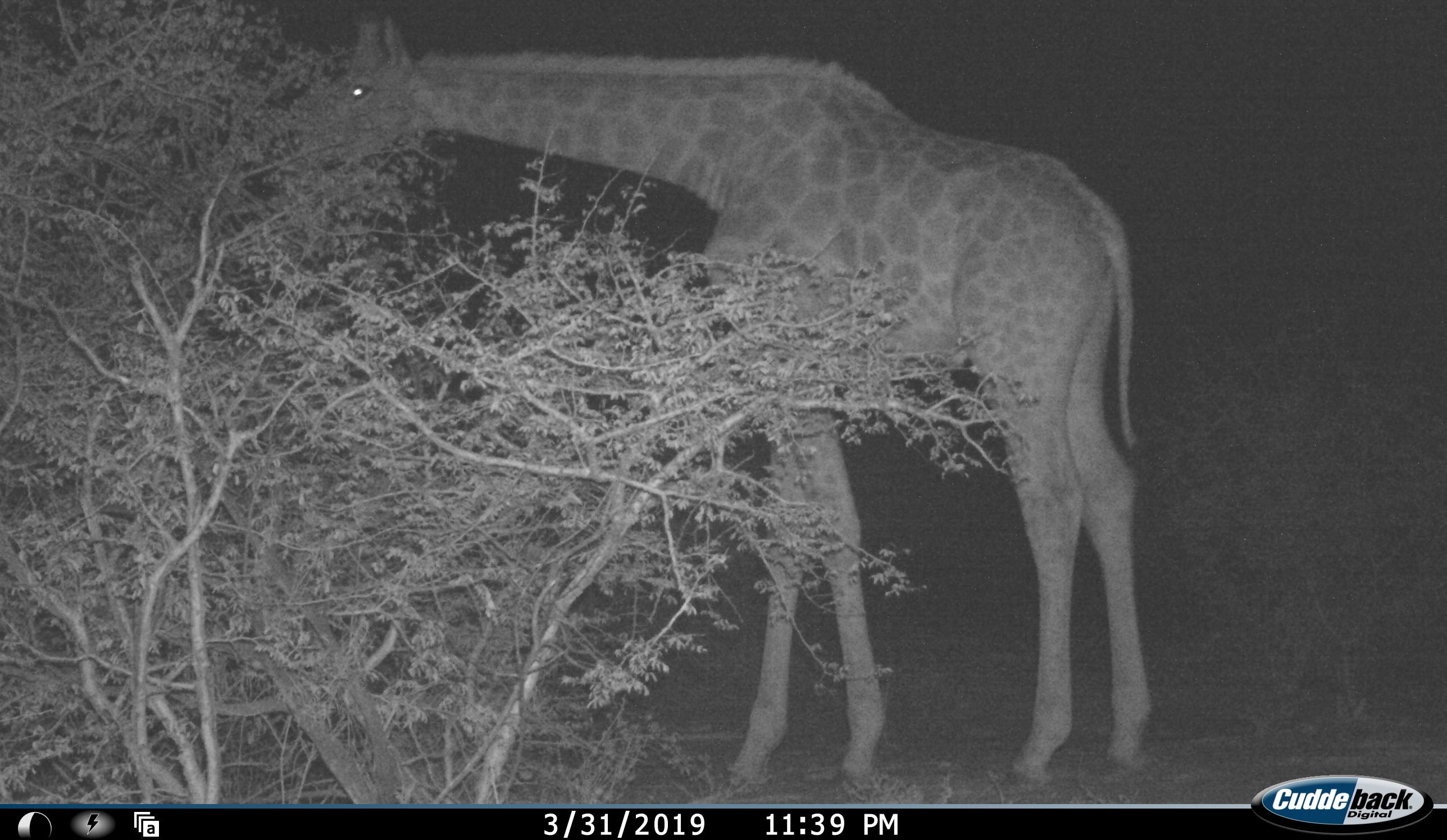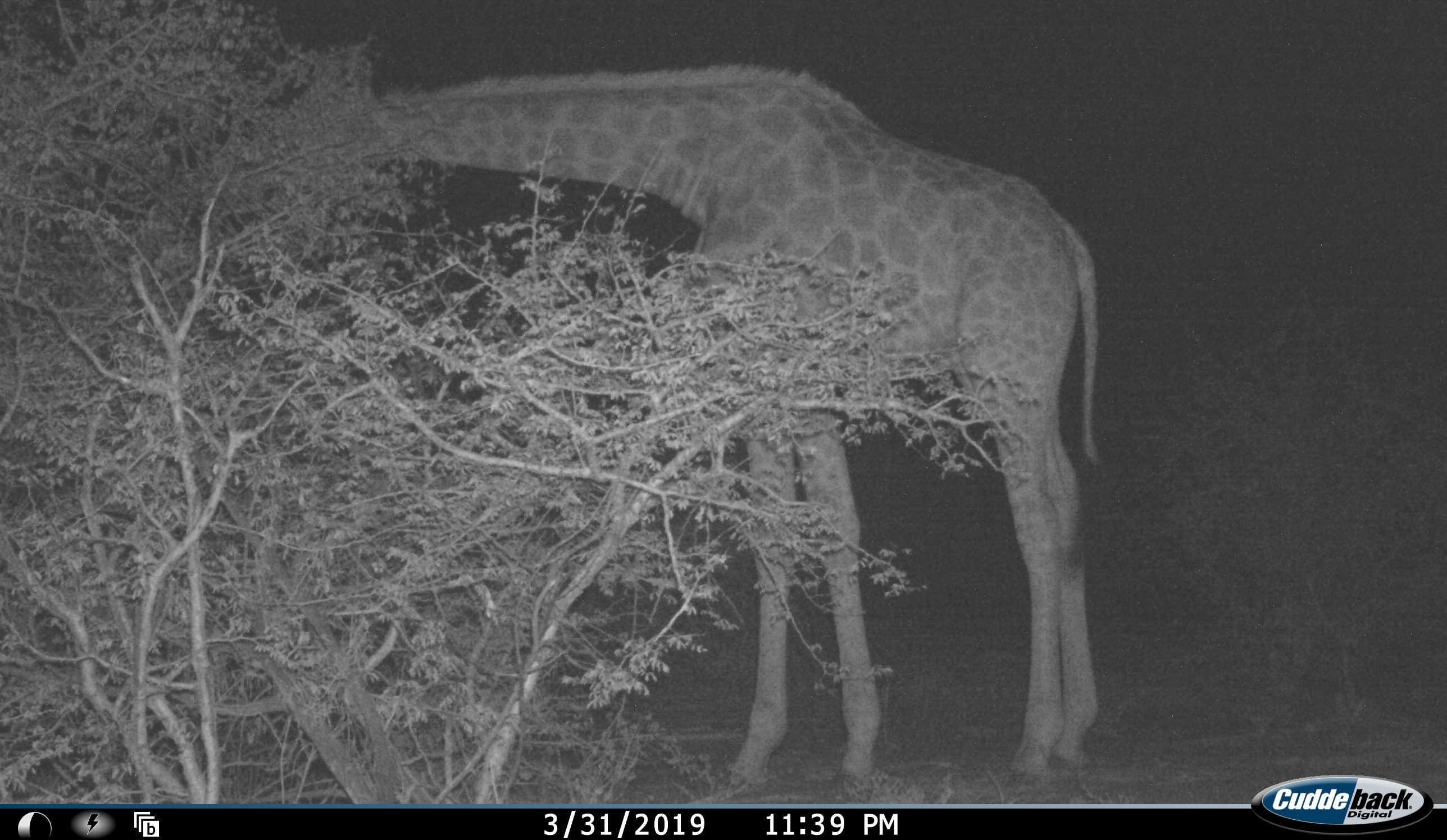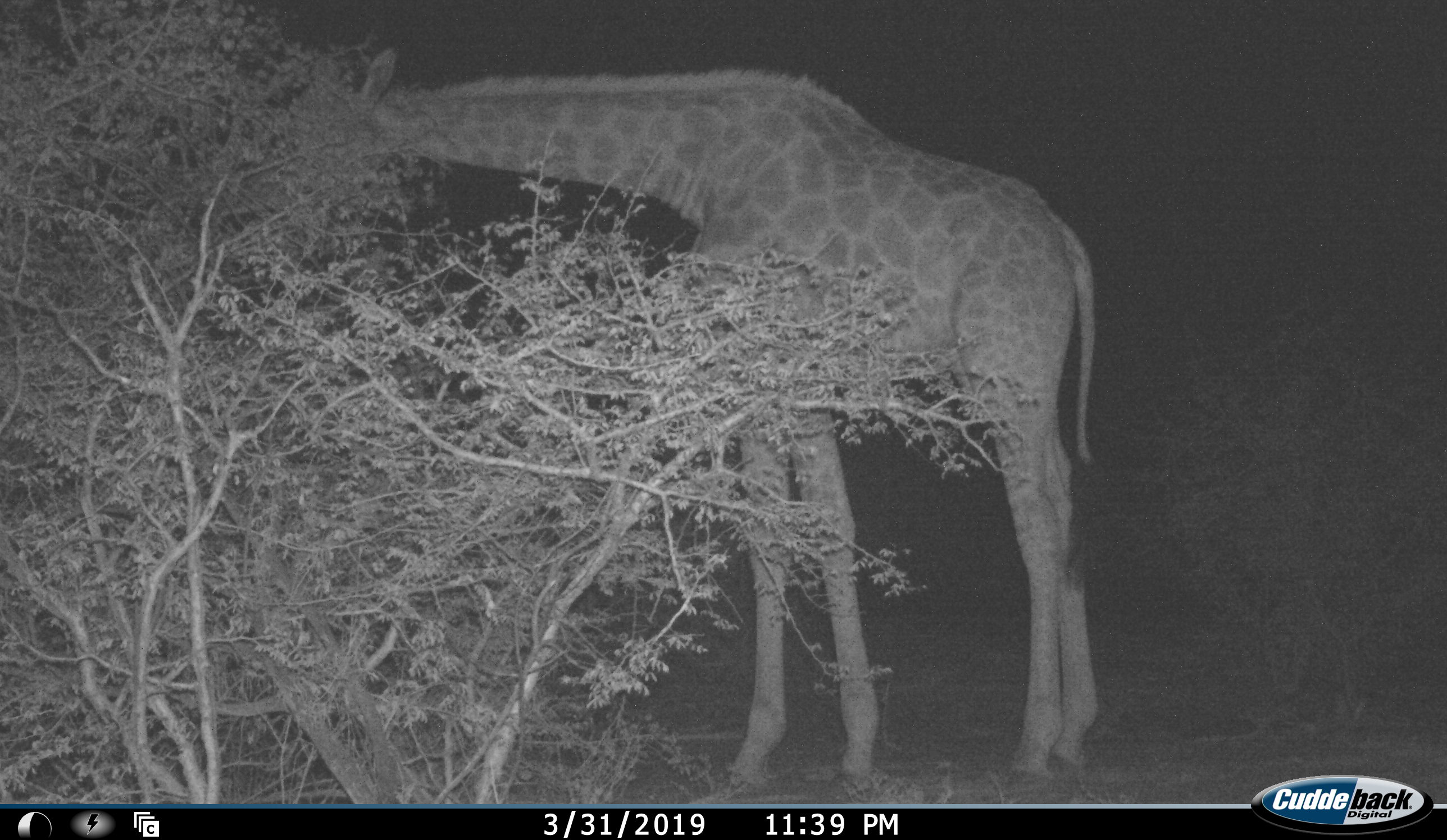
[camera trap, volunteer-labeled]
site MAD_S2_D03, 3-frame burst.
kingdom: Animalia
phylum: Chordata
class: Mammalia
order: Artiodactyla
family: Giraffidae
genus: Giraffa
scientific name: Giraffa camelopardalis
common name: giraffe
Giraffe (Giraffa camelopardalis), count 1. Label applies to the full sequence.